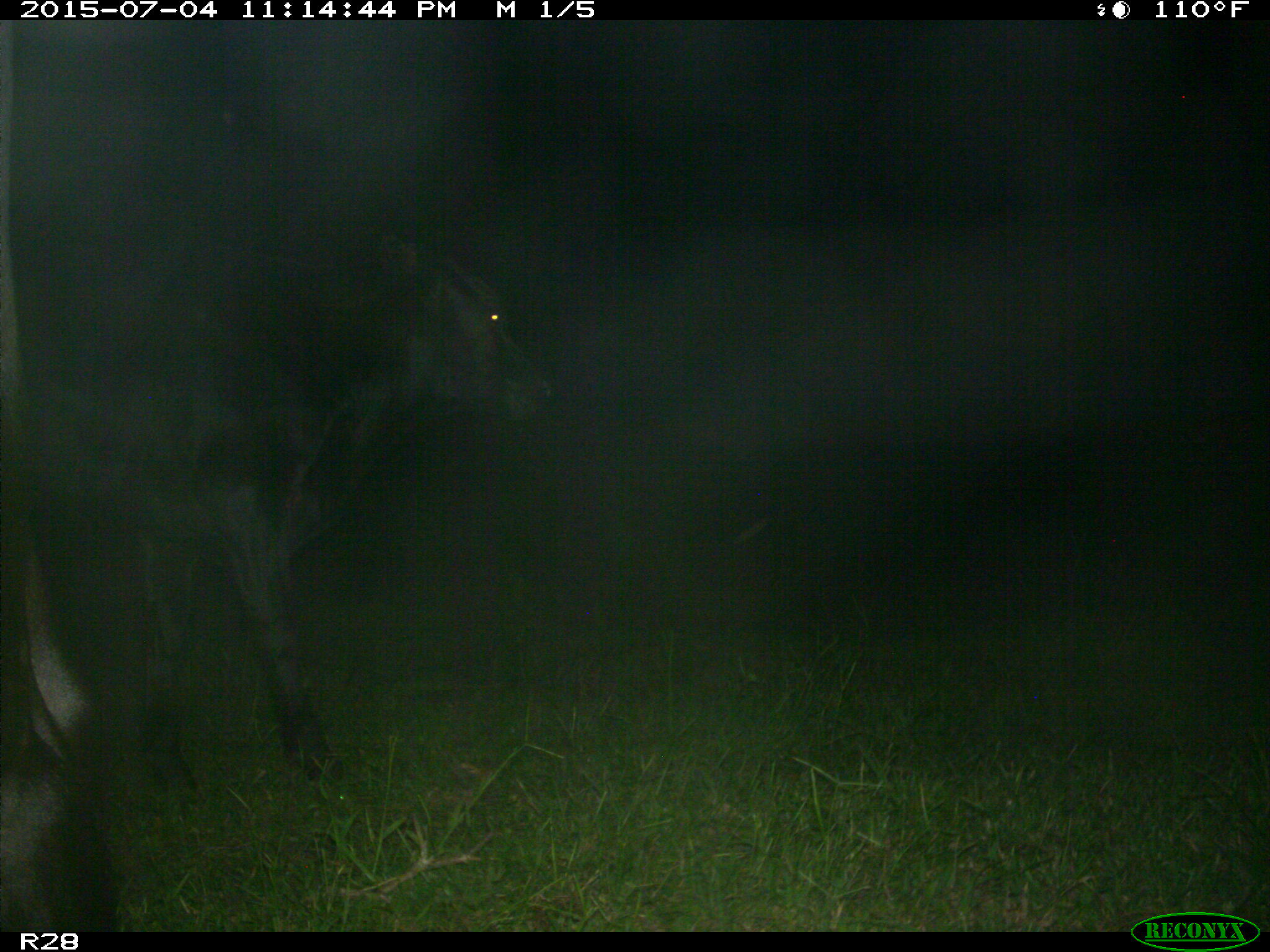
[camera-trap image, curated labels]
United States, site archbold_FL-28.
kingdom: Animalia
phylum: Chordata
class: Mammalia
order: Artiodactyla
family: Bovidae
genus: Bos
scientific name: Bos taurus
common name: domestic cow